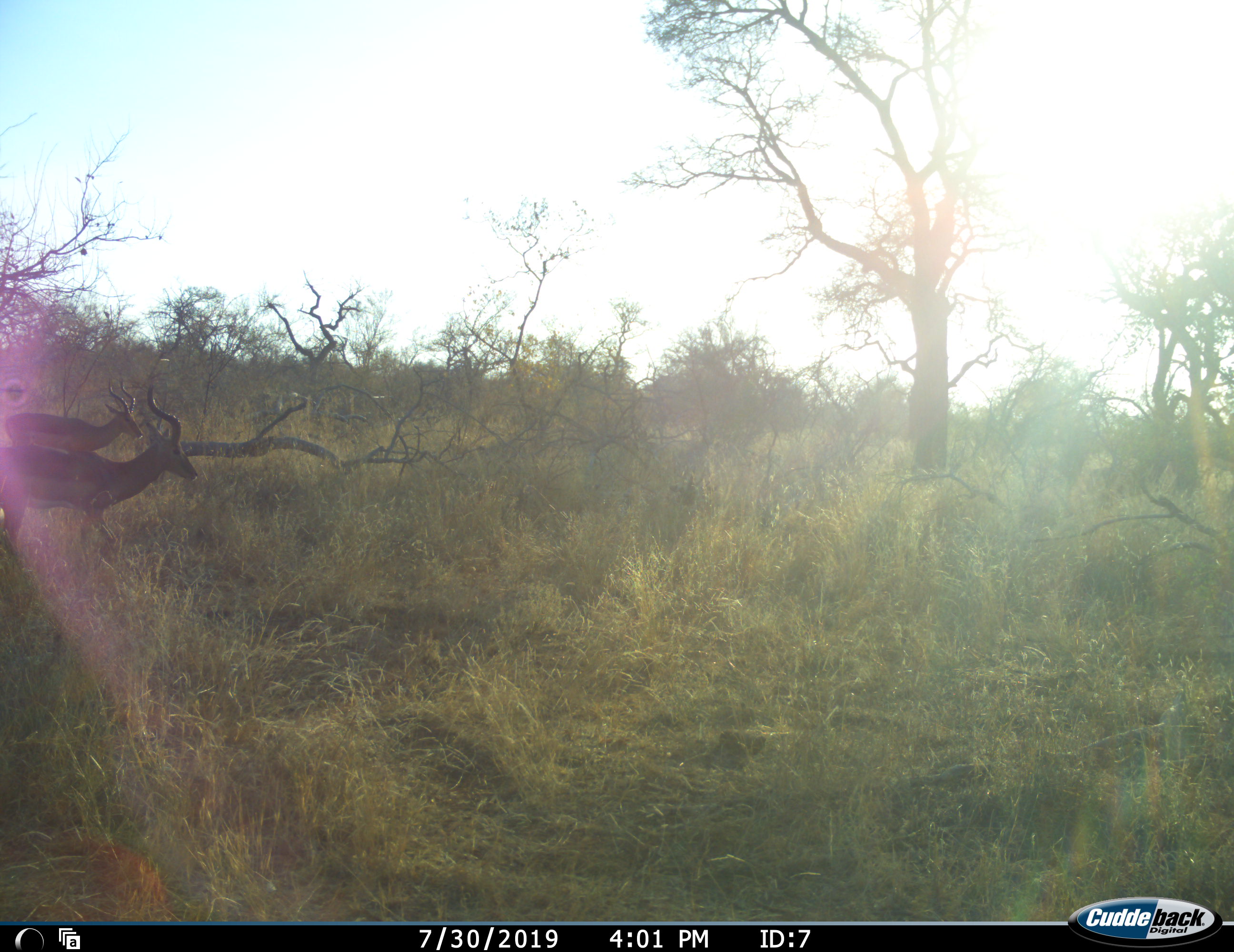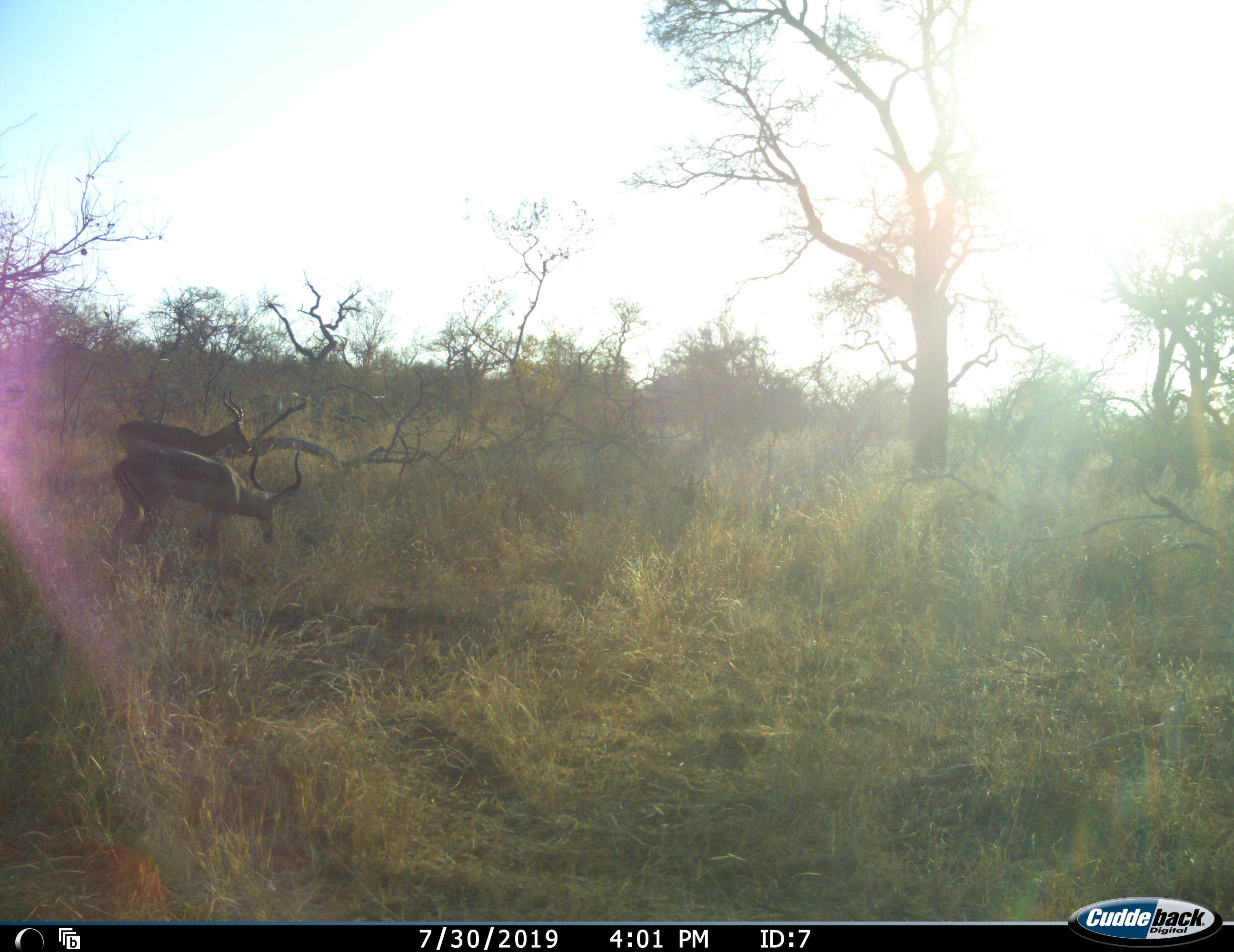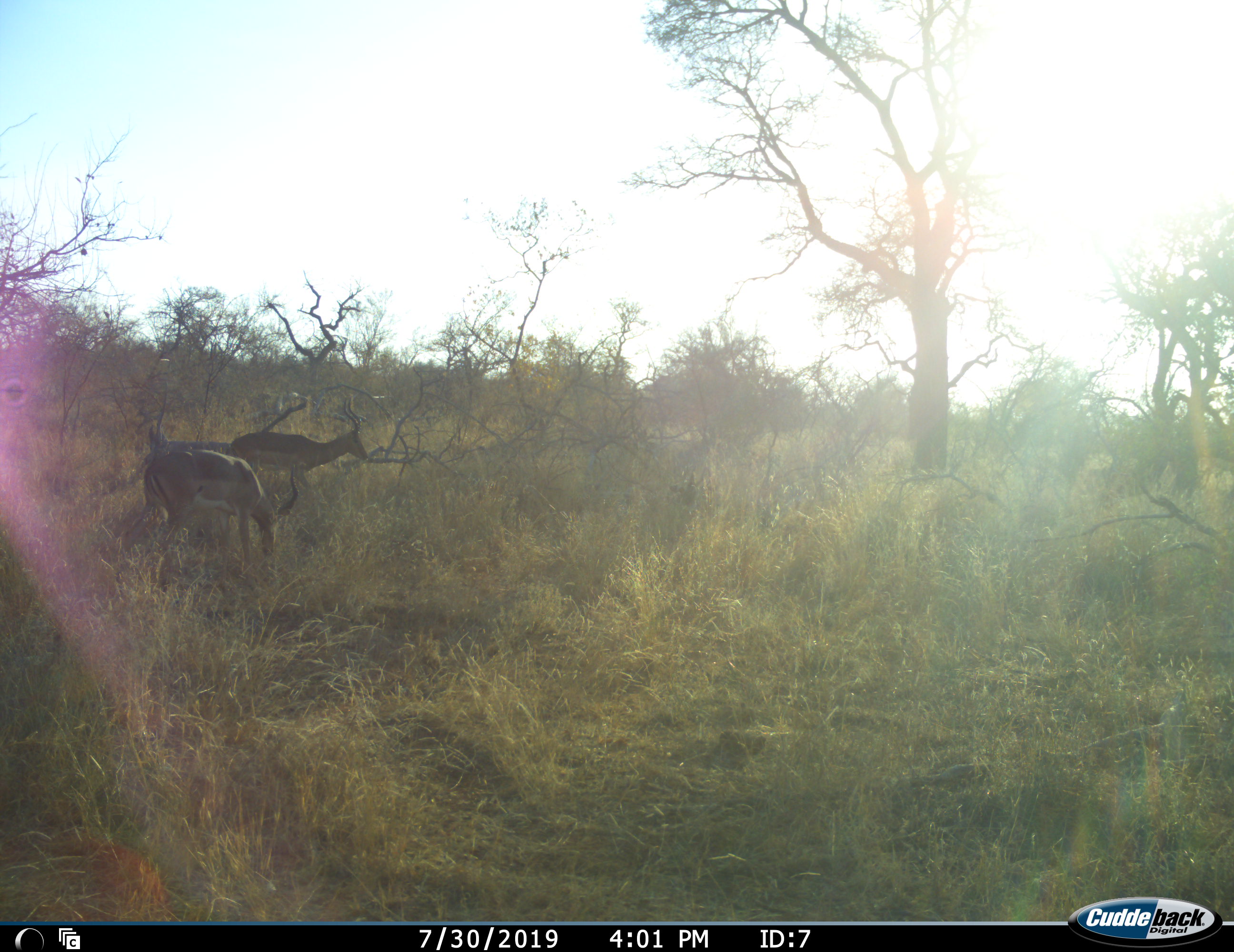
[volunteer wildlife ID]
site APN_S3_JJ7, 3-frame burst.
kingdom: Animalia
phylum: Chordata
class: Mammalia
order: Artiodactyla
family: Bovidae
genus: Aepyceros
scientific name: Aepyceros melampus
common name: impala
Impala (Aepyceros melampus), count 2. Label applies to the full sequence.